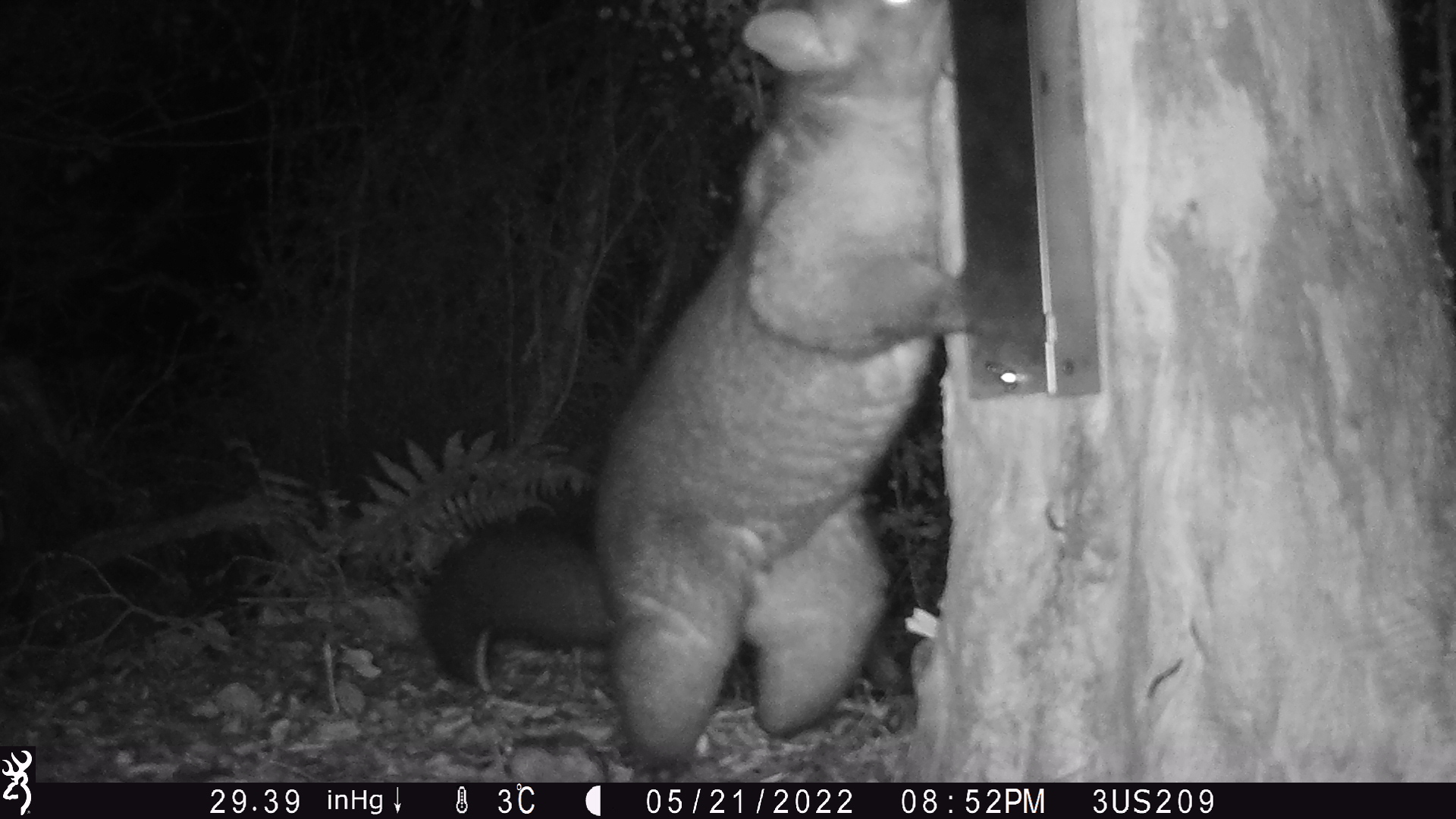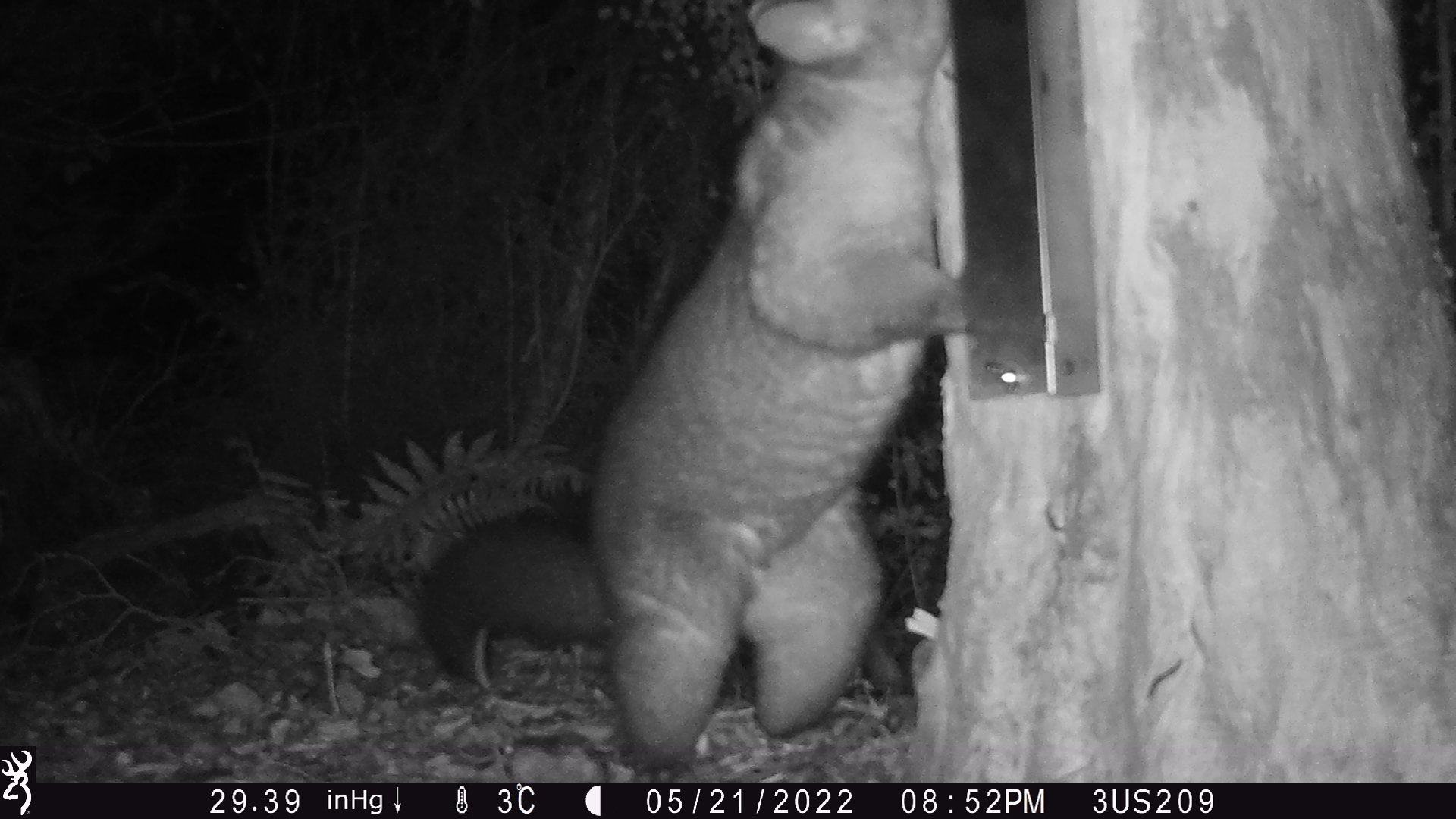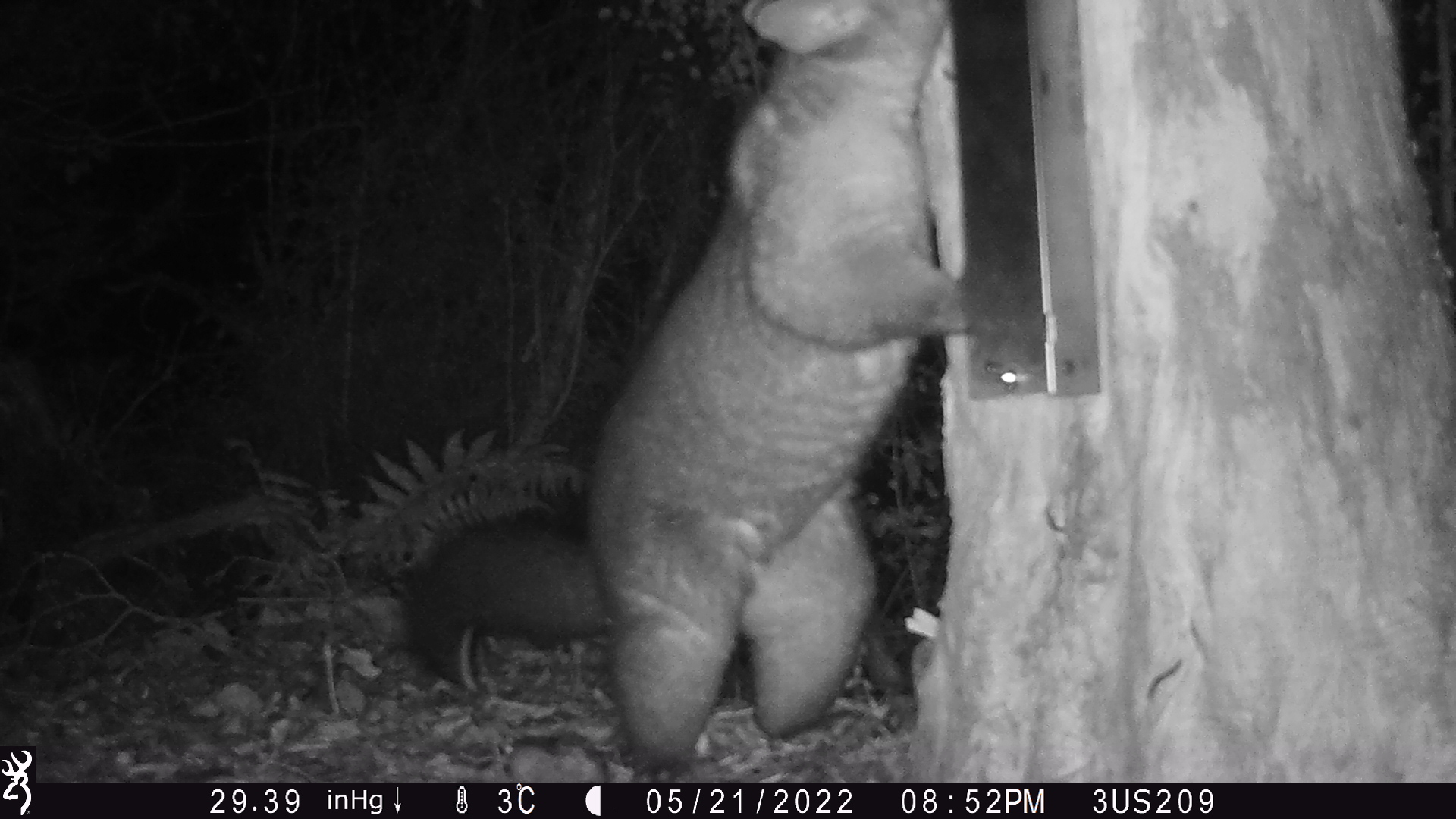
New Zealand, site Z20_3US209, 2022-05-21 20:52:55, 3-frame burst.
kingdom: Animalia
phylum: Chordata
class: Mammalia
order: Diprotodontia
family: Phalangeridae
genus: Trichosurus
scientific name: Trichosurus vulpecula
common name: common brushtail possum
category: possum